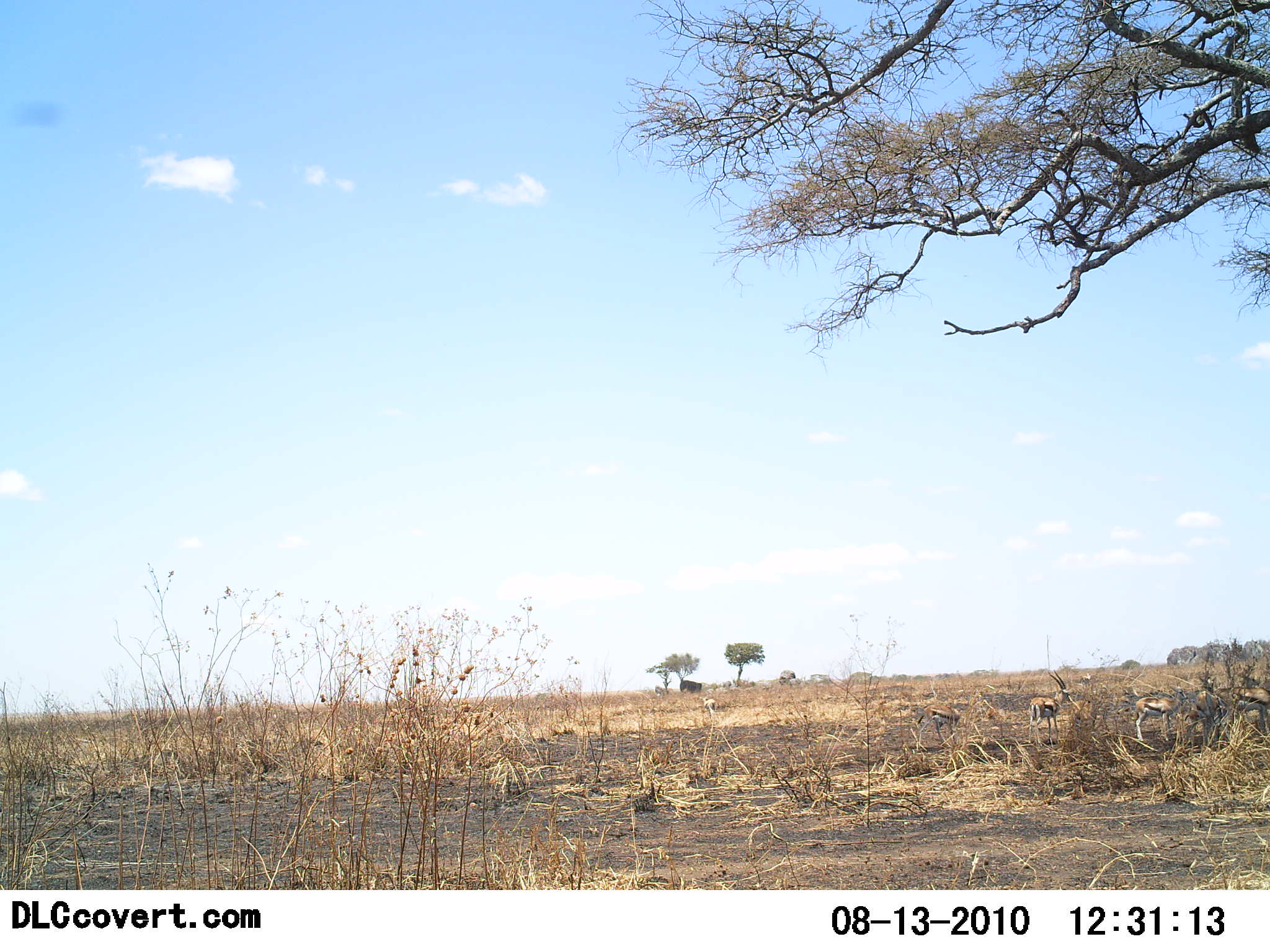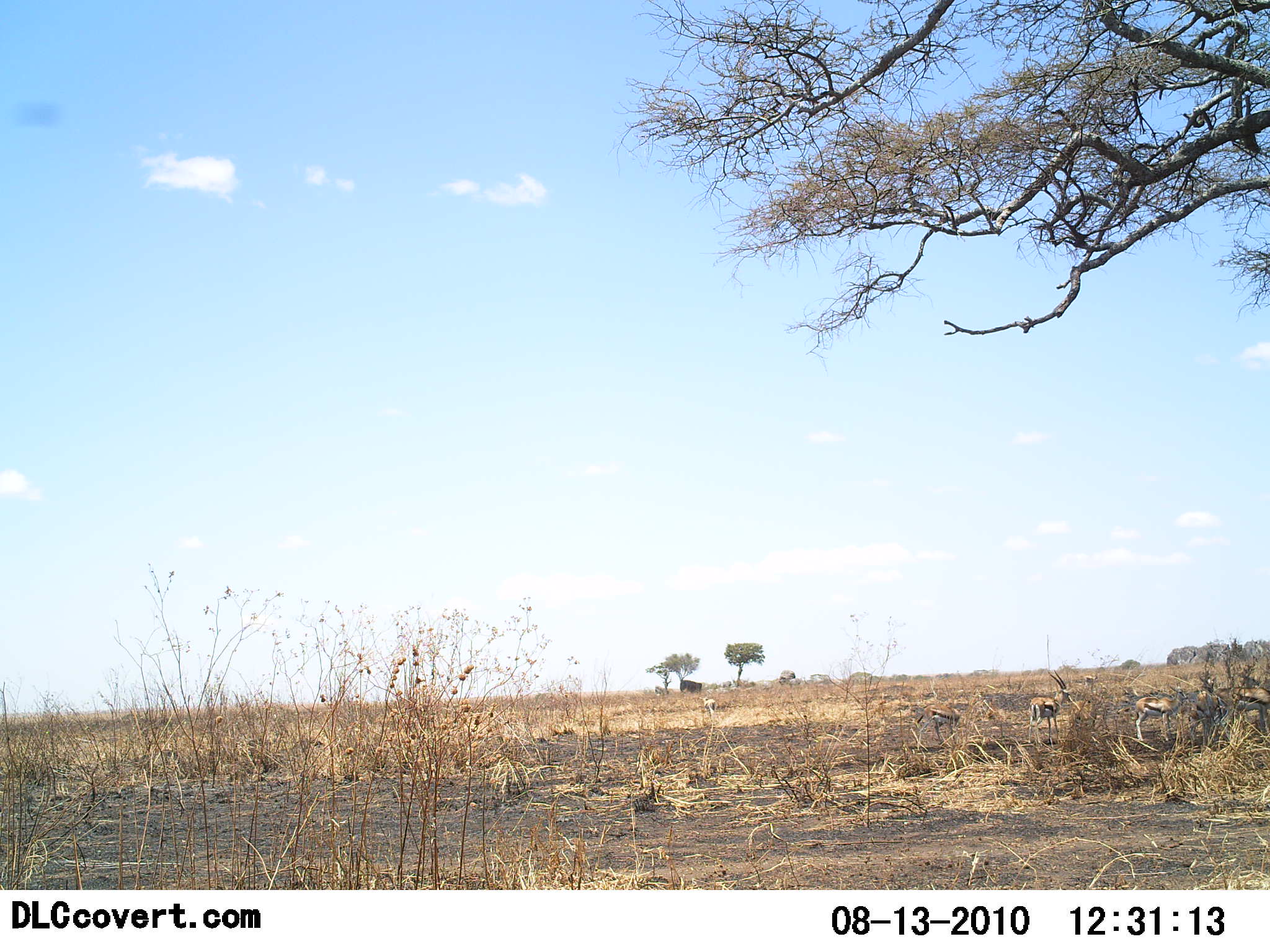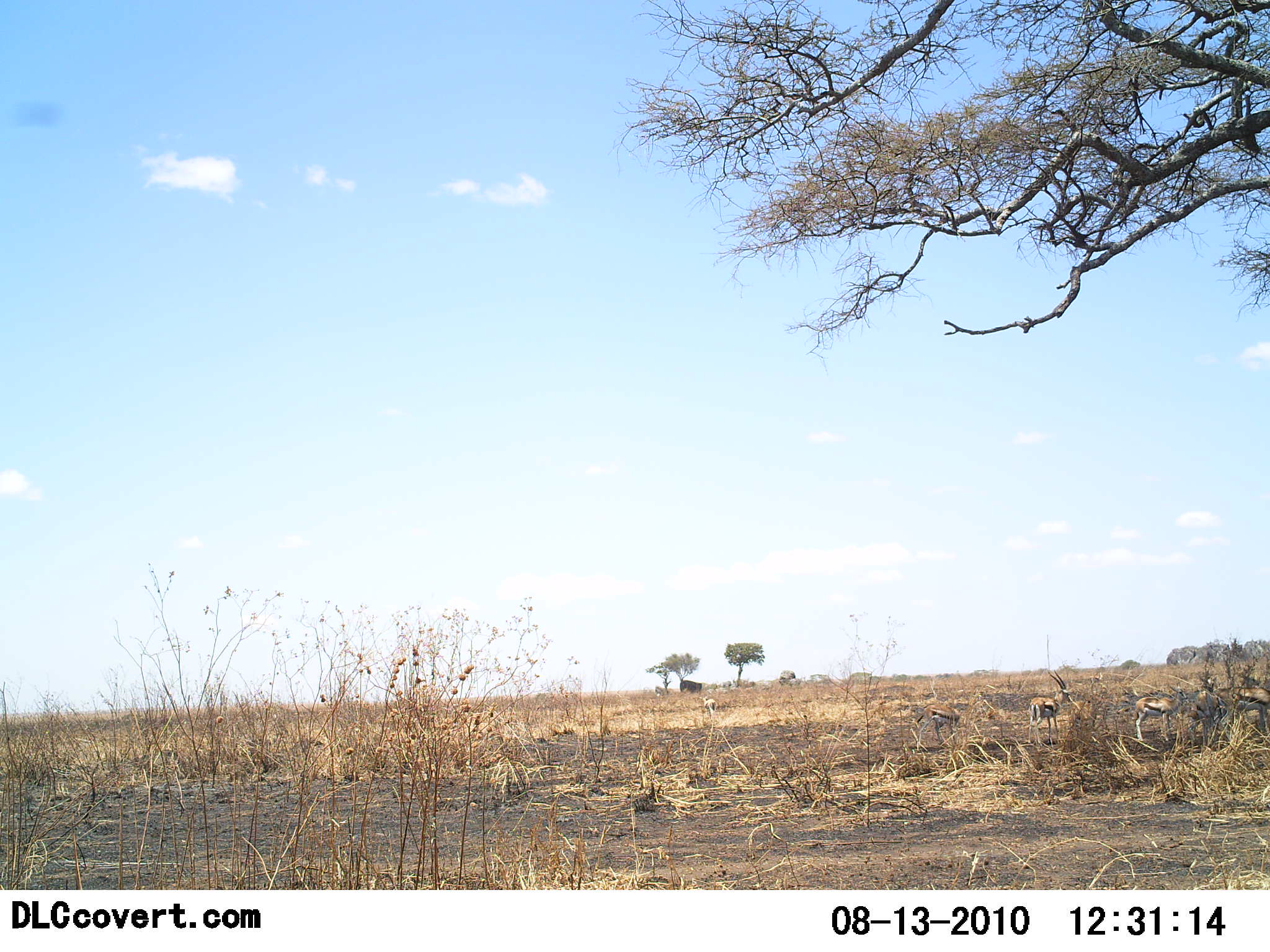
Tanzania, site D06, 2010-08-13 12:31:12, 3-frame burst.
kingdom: Animalia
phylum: Chordata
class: Mammalia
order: Artiodactyla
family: Bovidae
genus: Eudorcas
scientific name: Eudorcas thomsonii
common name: thomson's gazelle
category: gazellethomsons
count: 5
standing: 100%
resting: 8%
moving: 8%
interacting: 0%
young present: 0%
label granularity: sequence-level